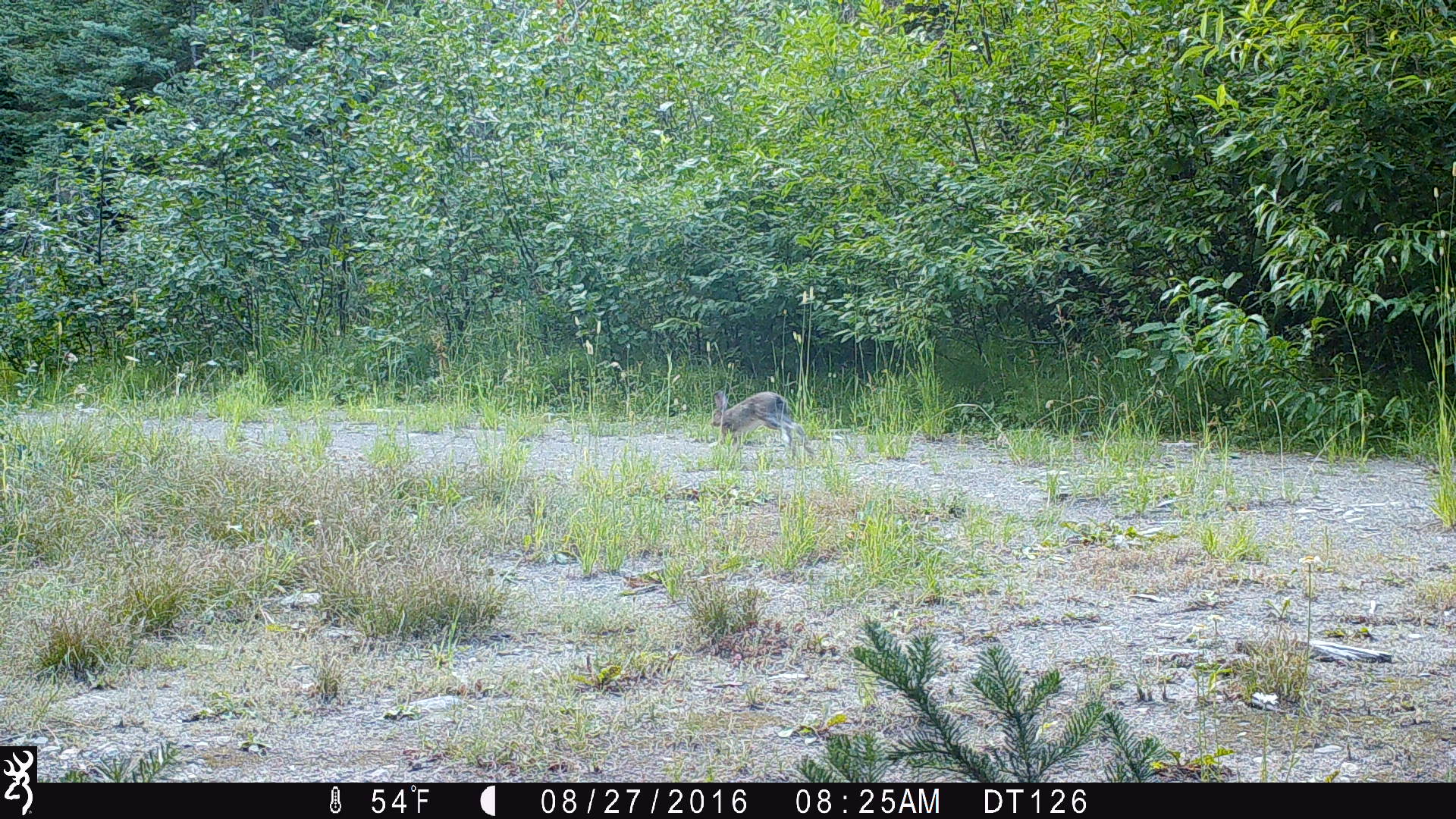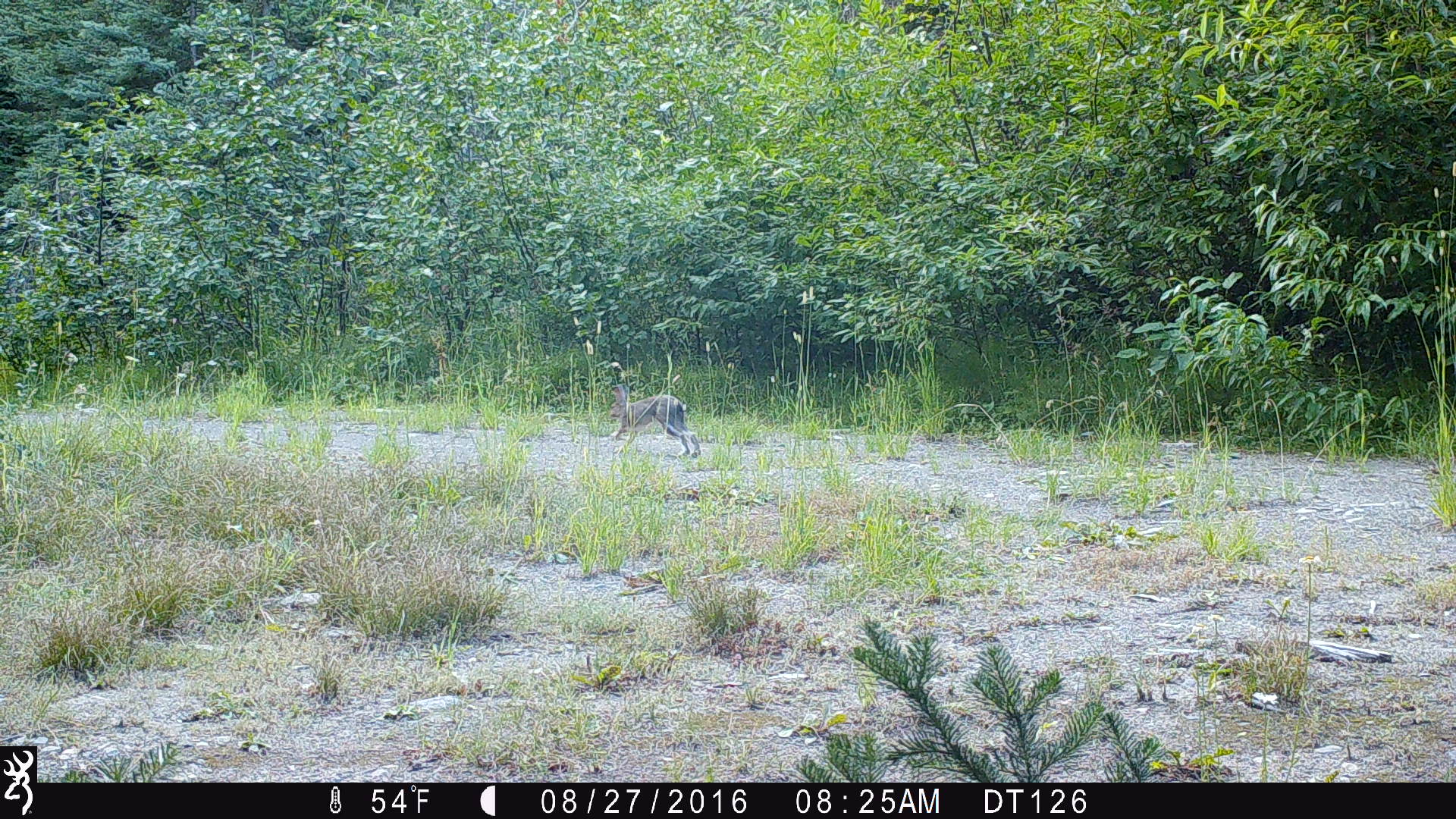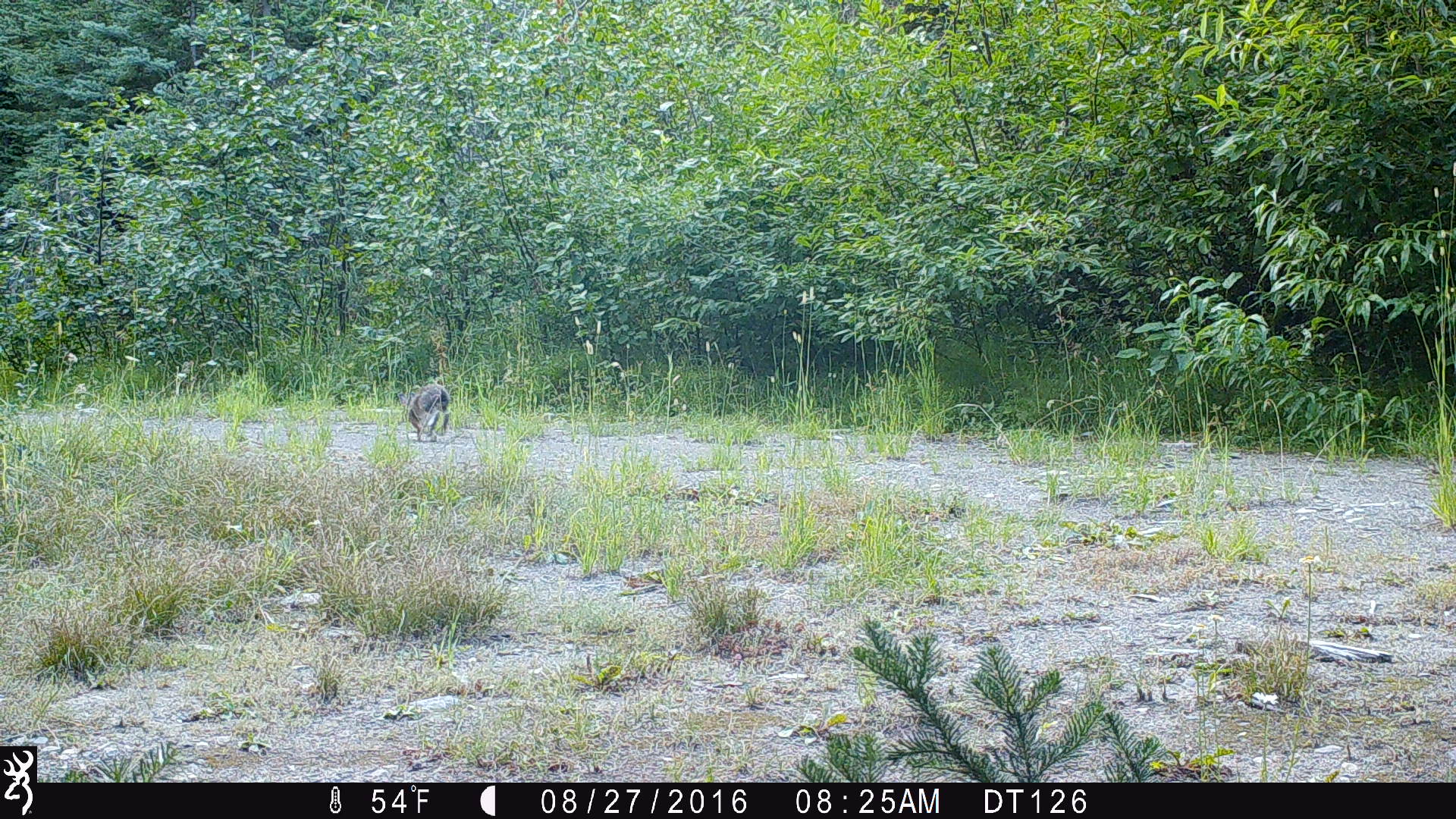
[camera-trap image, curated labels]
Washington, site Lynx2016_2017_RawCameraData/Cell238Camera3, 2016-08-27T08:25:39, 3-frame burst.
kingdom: Animalia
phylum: Chordata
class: Mammalia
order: Lagomorpha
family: Leporidae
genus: Lepus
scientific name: Lepus americanus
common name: snowshoe hare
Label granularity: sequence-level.